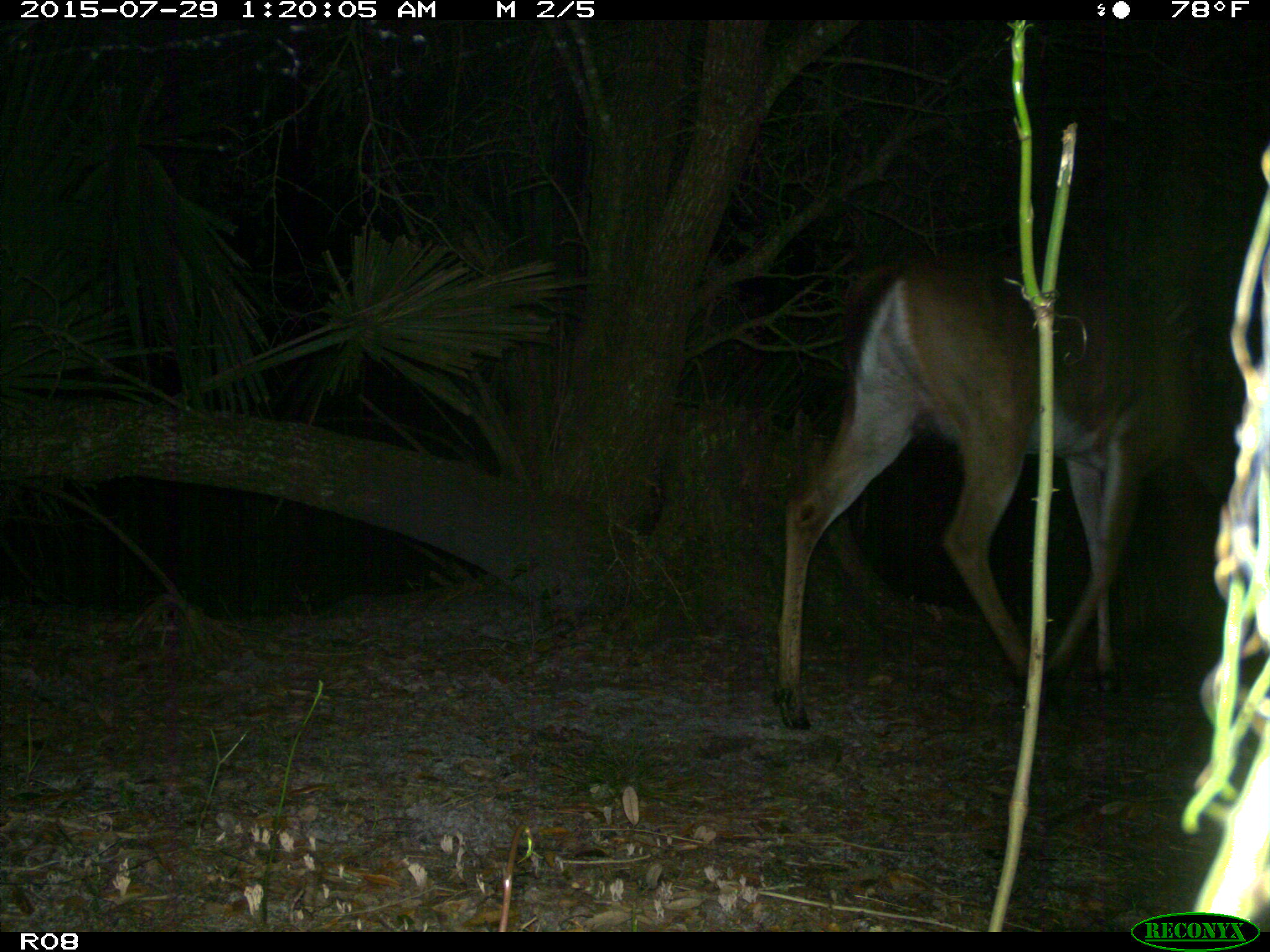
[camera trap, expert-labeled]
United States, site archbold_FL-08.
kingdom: Animalia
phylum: Chordata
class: Mammalia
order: Artiodactyla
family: Cervidae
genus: Odocoileus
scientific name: Odocoileus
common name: deer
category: unidentified deer